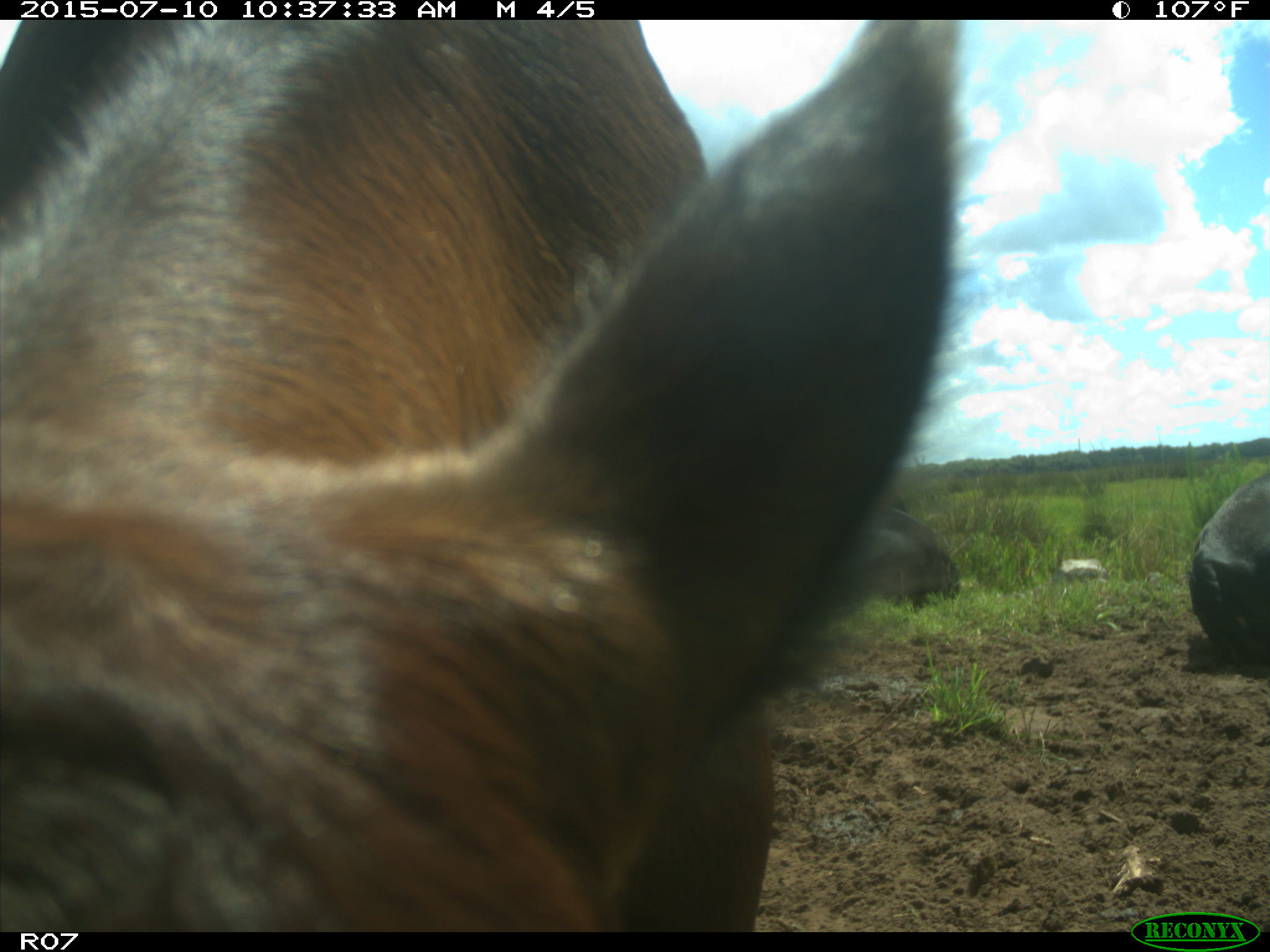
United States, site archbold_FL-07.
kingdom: Animalia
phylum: Chordata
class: Mammalia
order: Artiodactyla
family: Bovidae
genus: Bos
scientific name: Bos taurus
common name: domestic cow